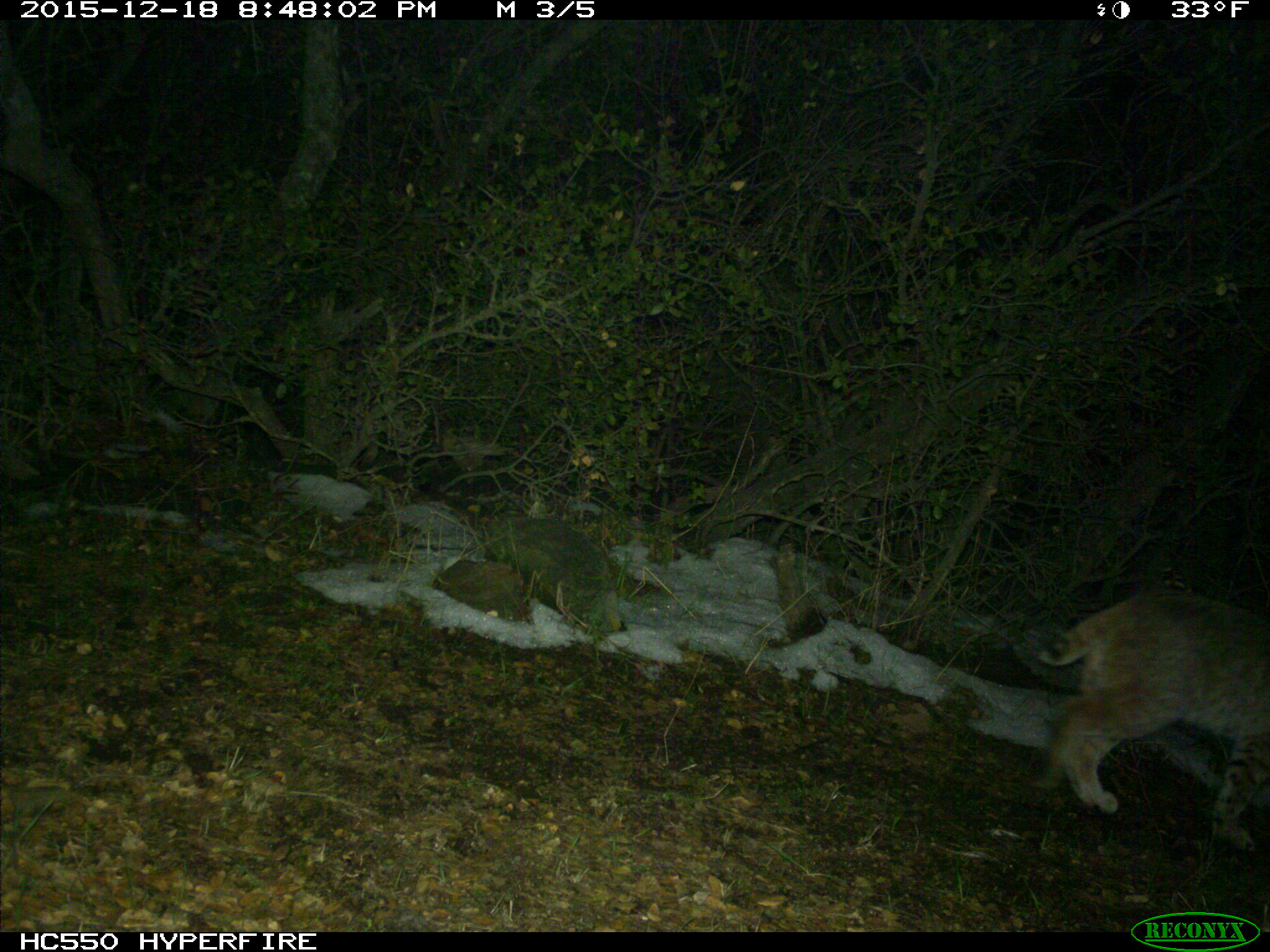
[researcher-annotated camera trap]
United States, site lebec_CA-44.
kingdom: Animalia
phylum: Chordata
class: Mammalia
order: Carnivora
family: Felidae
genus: Lynx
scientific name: Lynx rufus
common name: bobcat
Lynx rufus (bobcat).